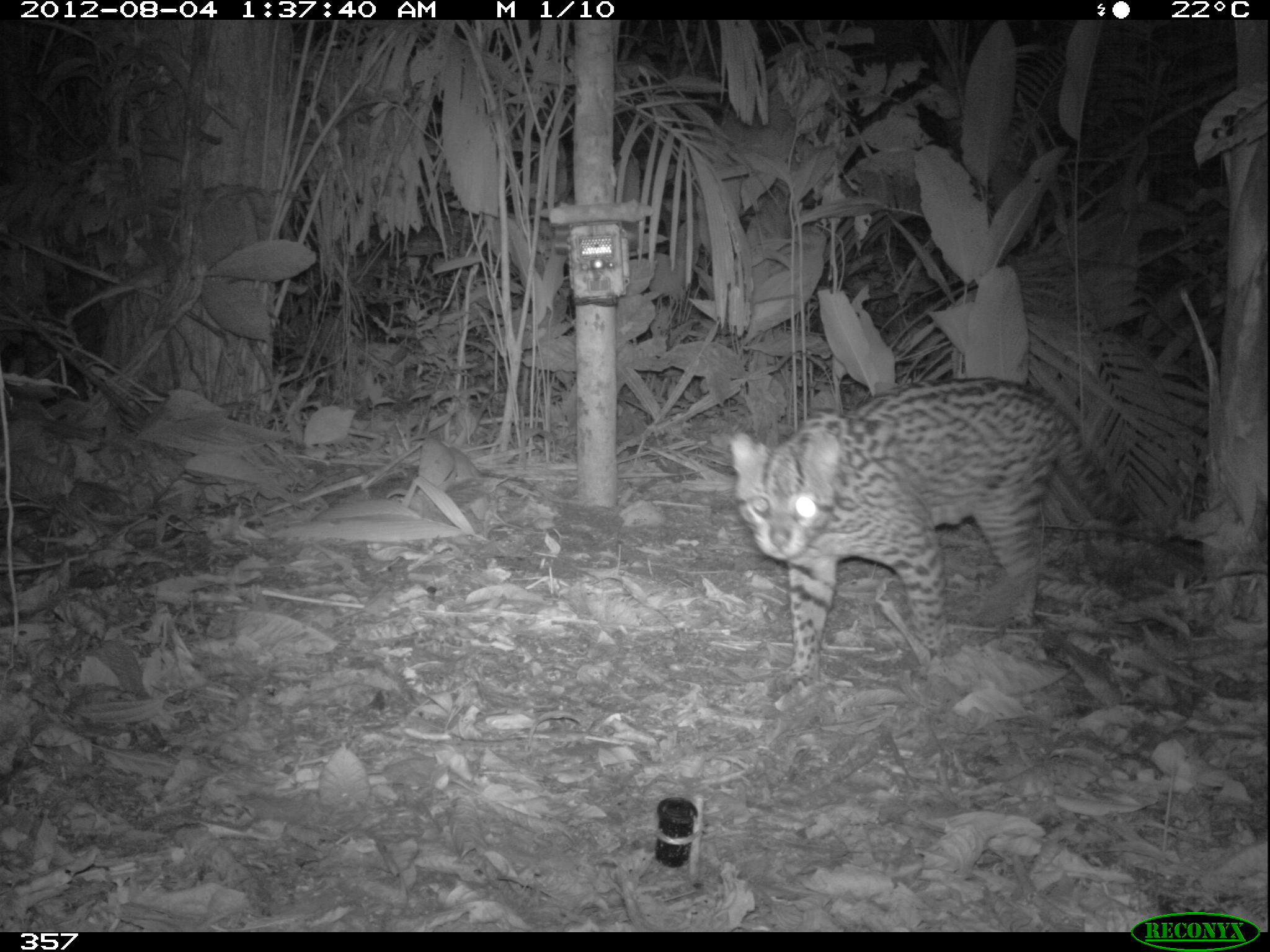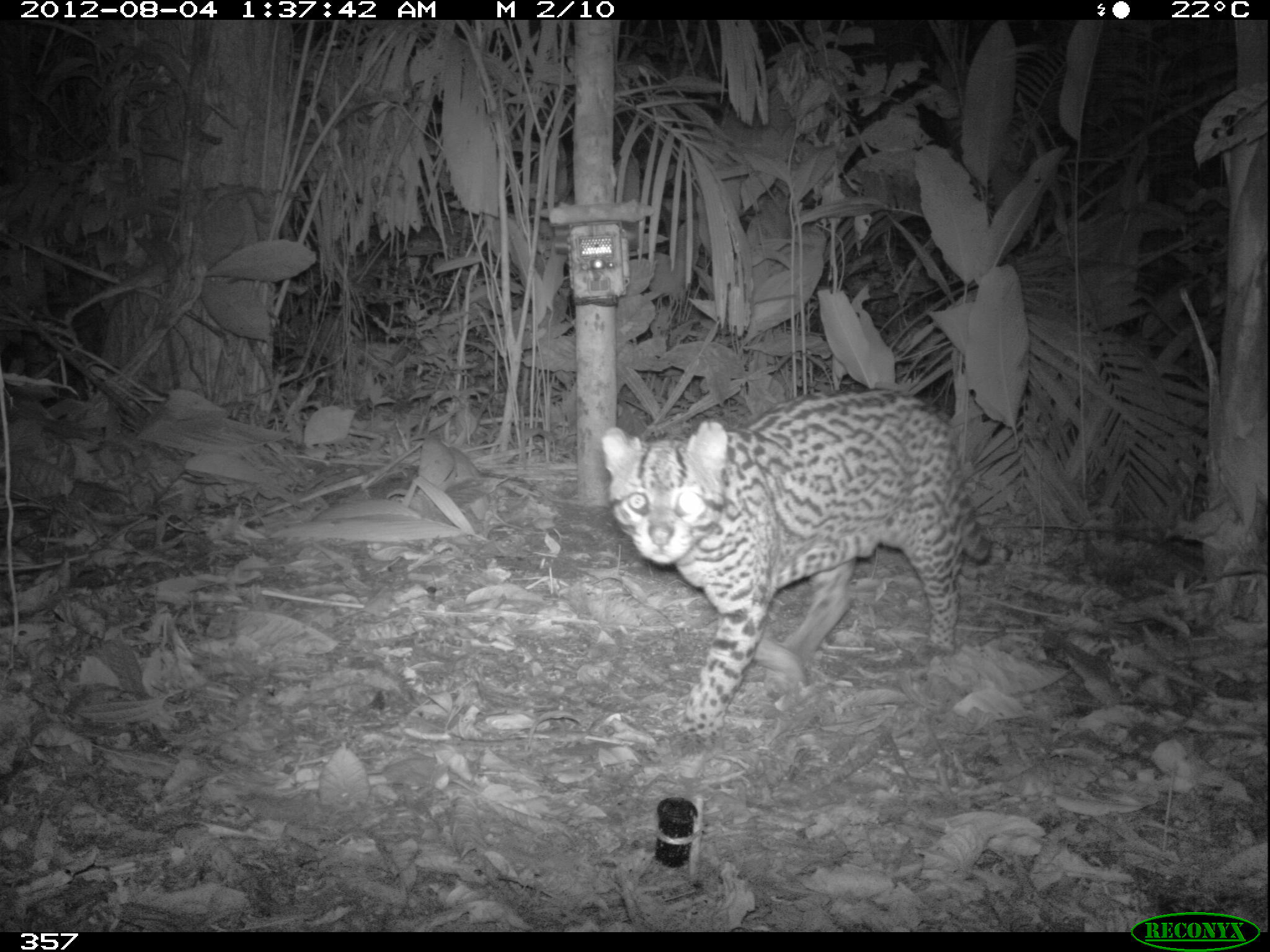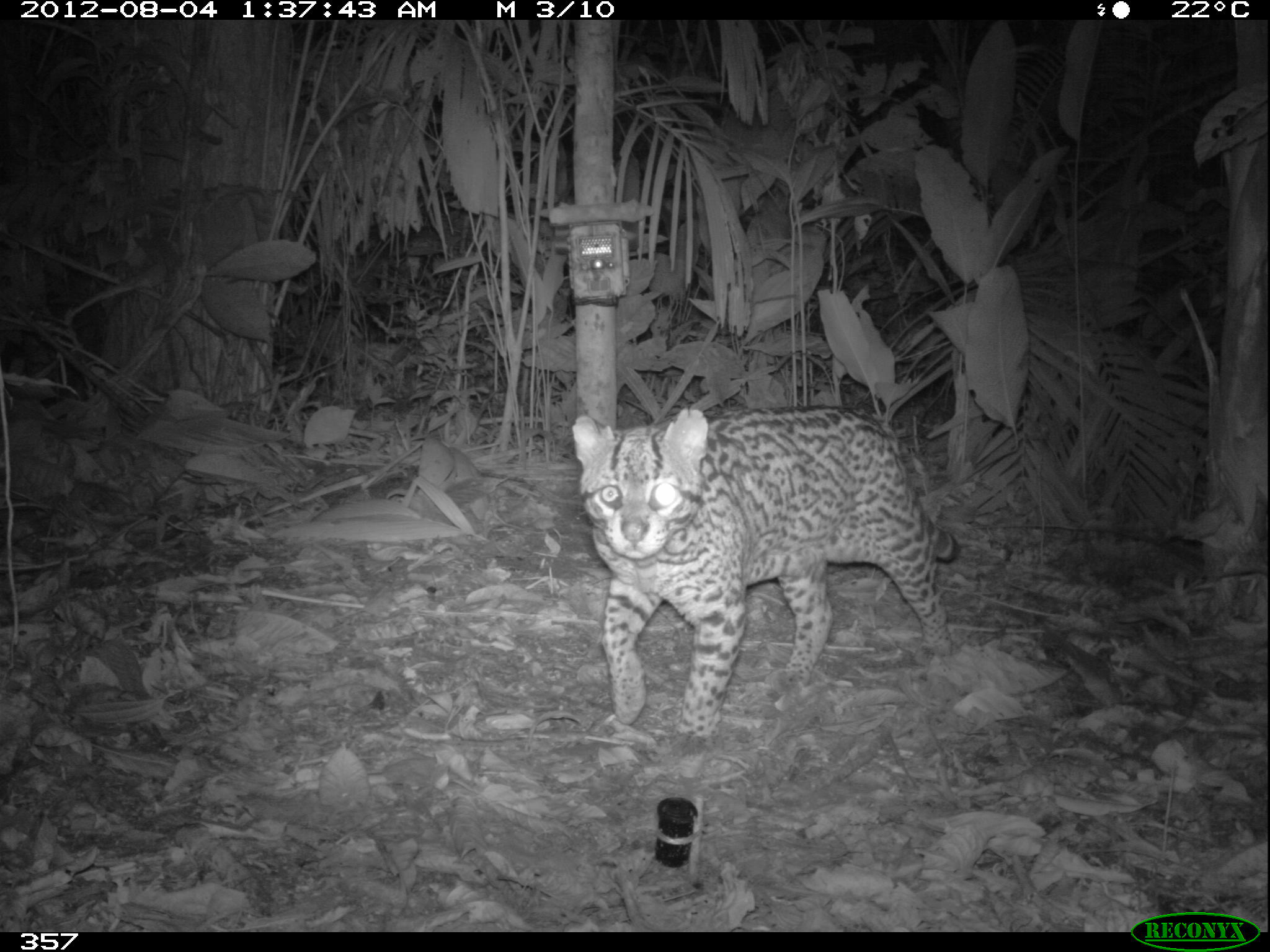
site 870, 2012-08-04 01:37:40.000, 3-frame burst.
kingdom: Animalia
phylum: Chordata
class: Mammalia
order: Carnivora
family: Felidae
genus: Leopardus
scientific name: Leopardus pardalis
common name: ocelot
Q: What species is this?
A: Leopardus pardalis (ocelot).